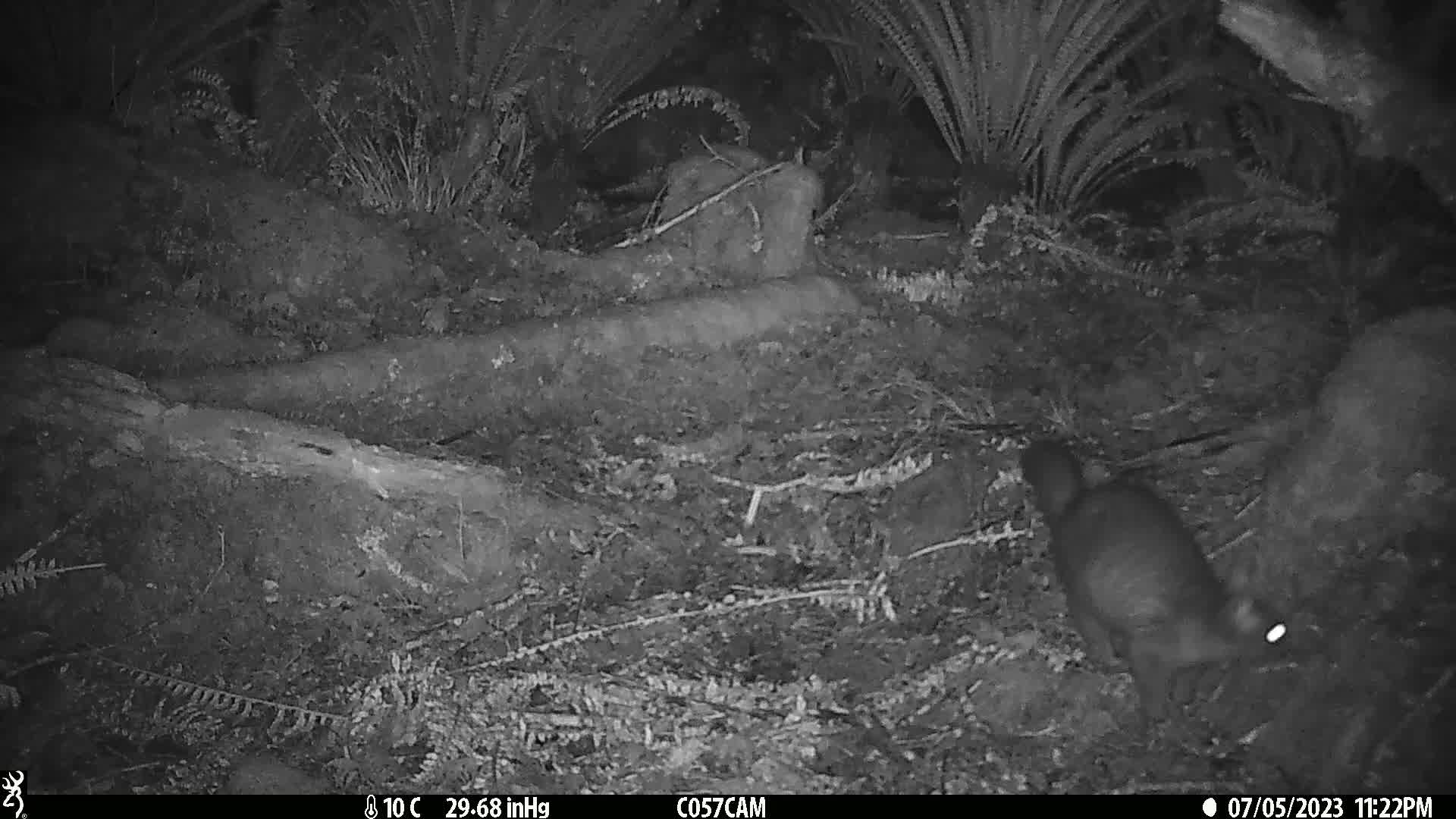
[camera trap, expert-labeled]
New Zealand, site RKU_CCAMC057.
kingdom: Animalia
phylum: Chordata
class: Mammalia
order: Diprotodontia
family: Phalangeridae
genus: Trichosurus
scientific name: Trichosurus vulpecula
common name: common brushtail possum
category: possum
Possum (common brushtail possum) (Trichosurus vulpecula).